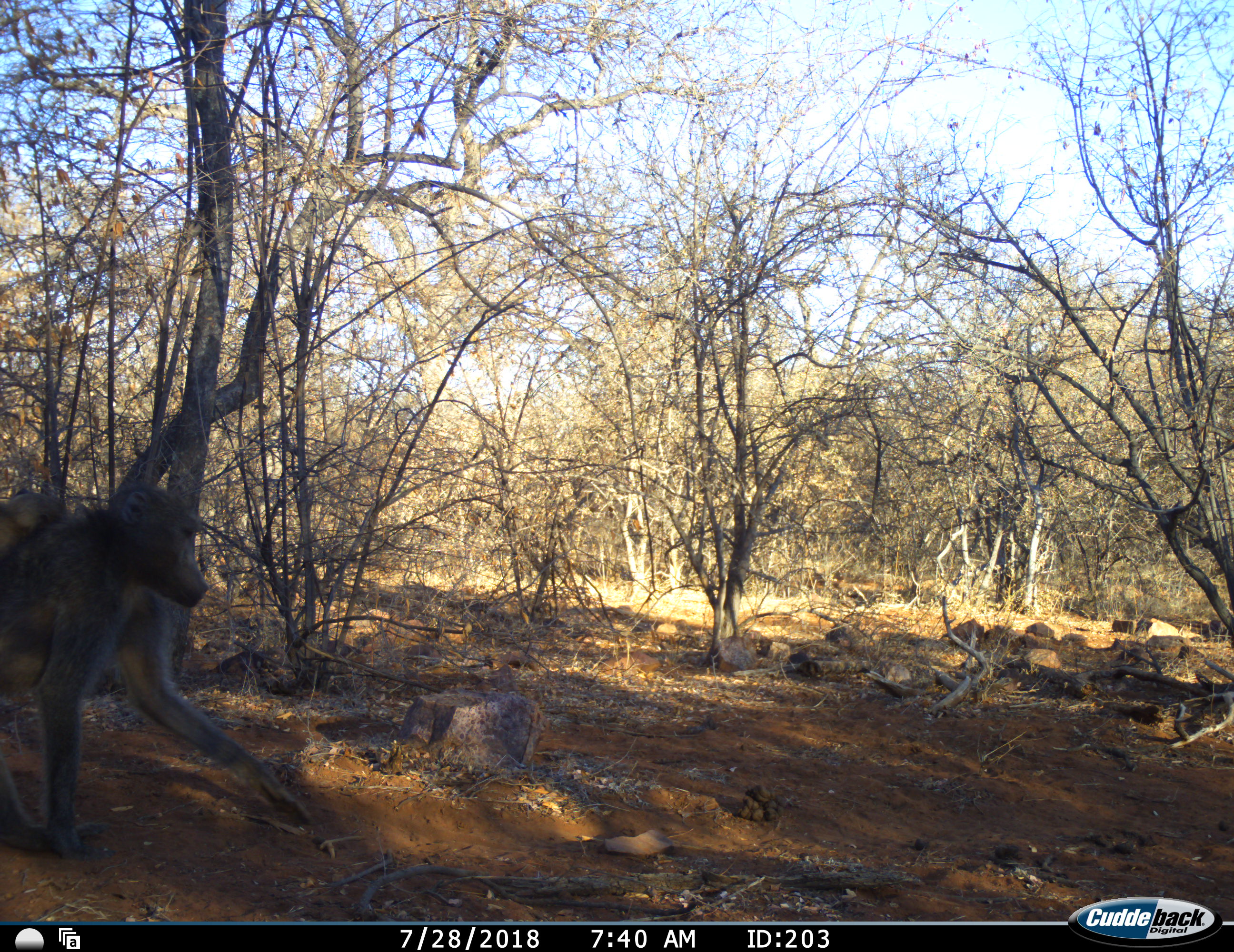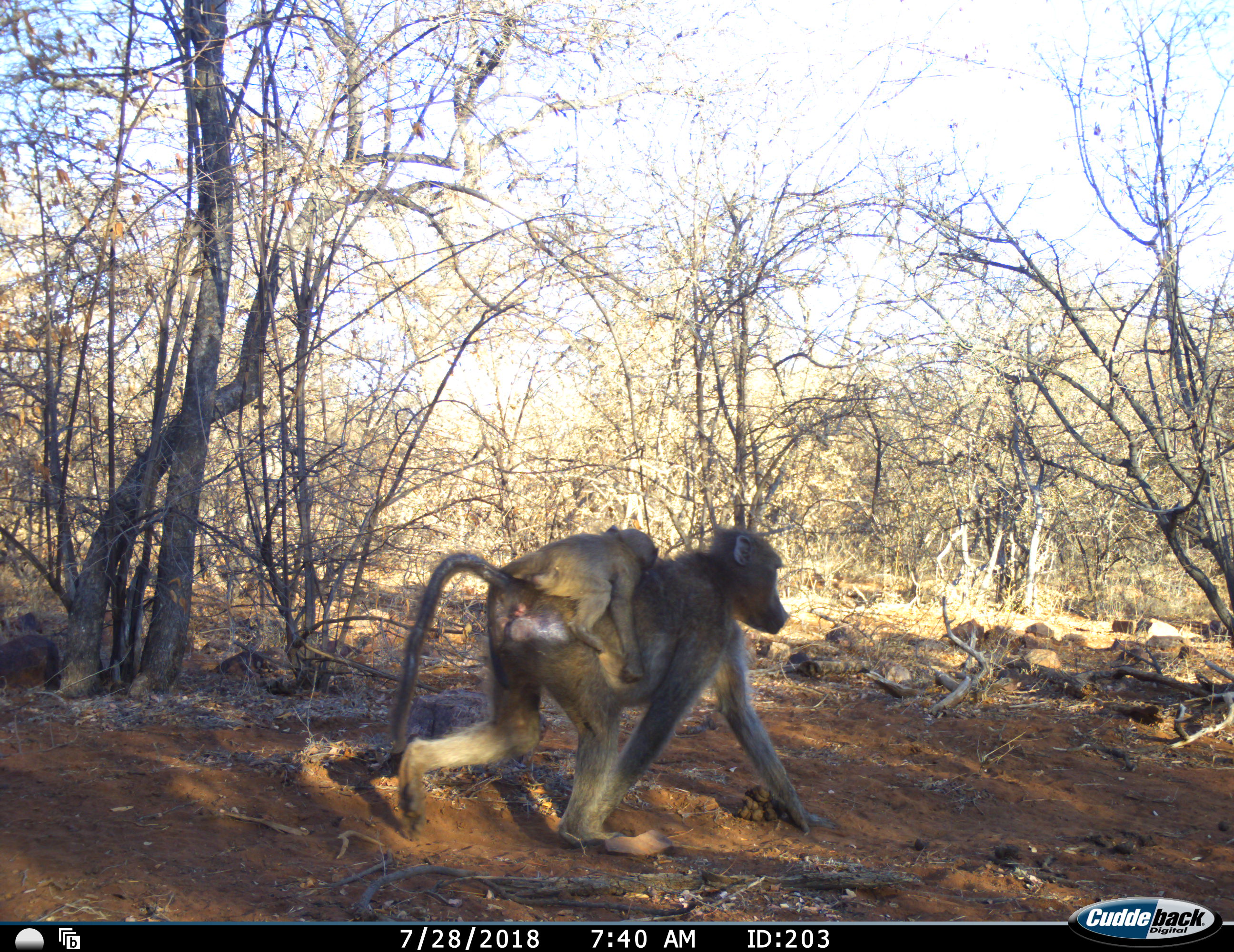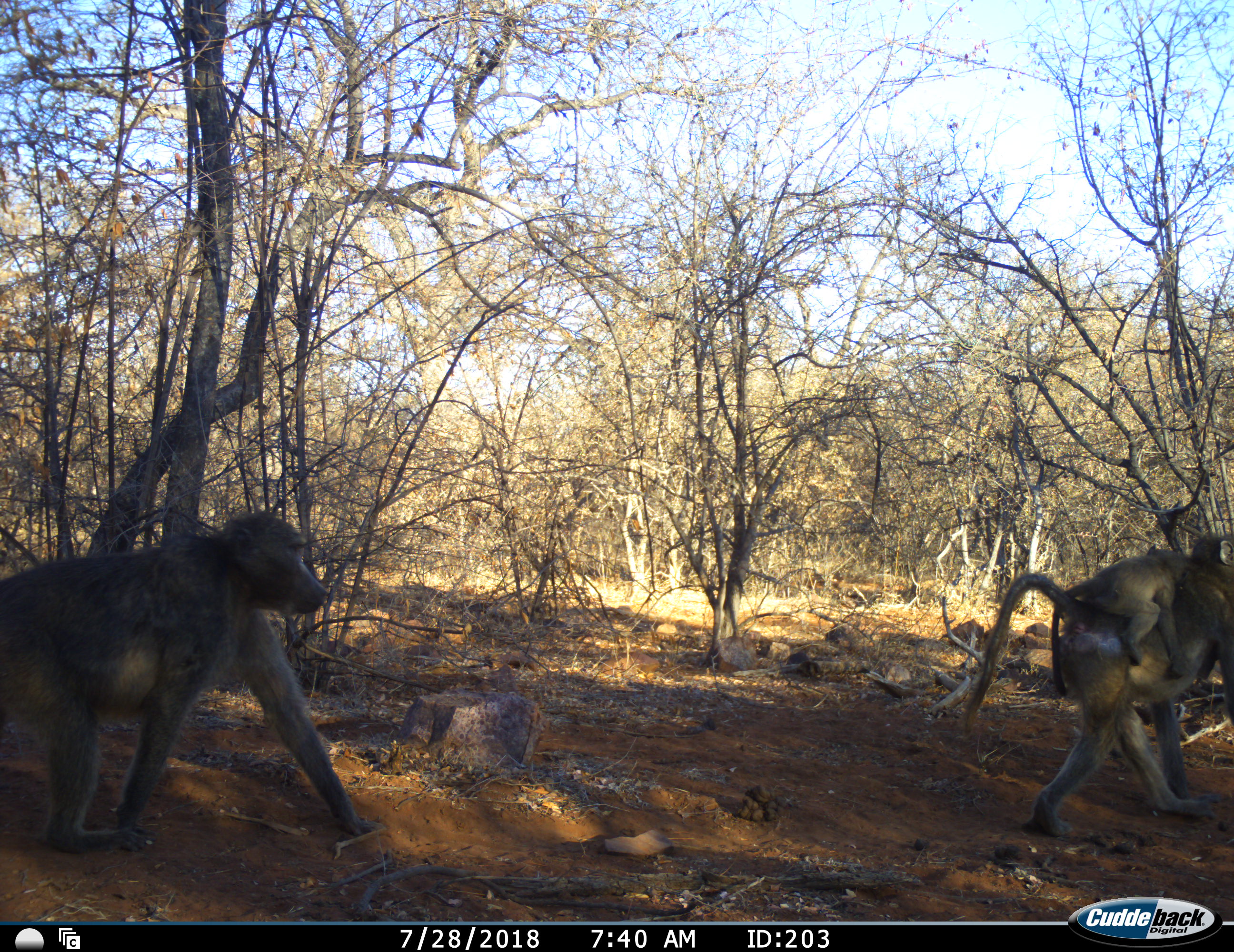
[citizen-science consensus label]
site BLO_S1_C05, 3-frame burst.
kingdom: Animalia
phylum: Chordata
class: Mammalia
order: Primates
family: Cercopithecidae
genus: Papio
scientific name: Papio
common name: baboon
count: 3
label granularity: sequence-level